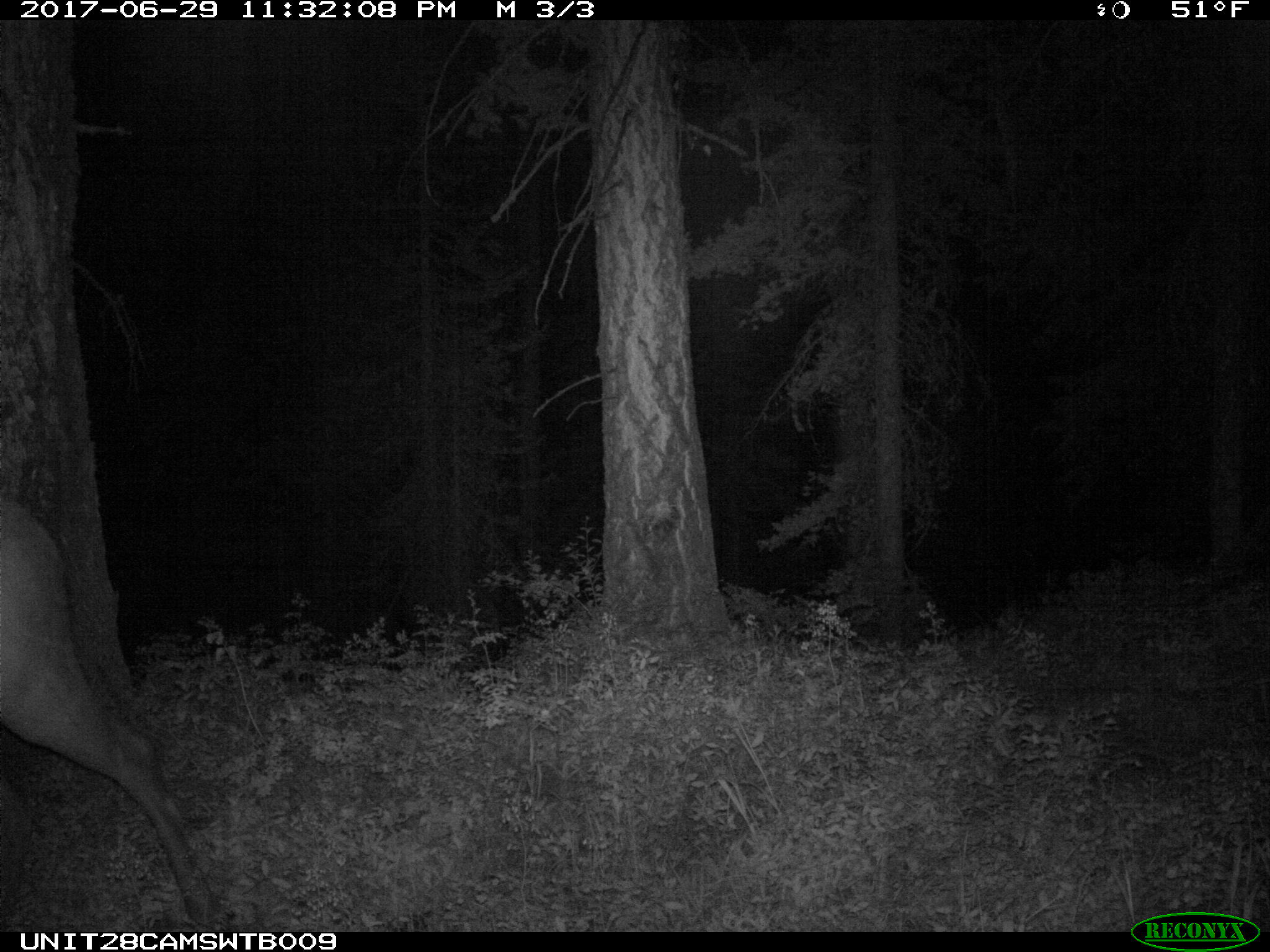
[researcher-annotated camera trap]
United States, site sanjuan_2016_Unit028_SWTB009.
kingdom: Animalia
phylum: Chordata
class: Mammalia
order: Artiodactyla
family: Cervidae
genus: Cervus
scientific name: Cervus elaphus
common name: red deer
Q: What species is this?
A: Cervus elaphus (red deer).